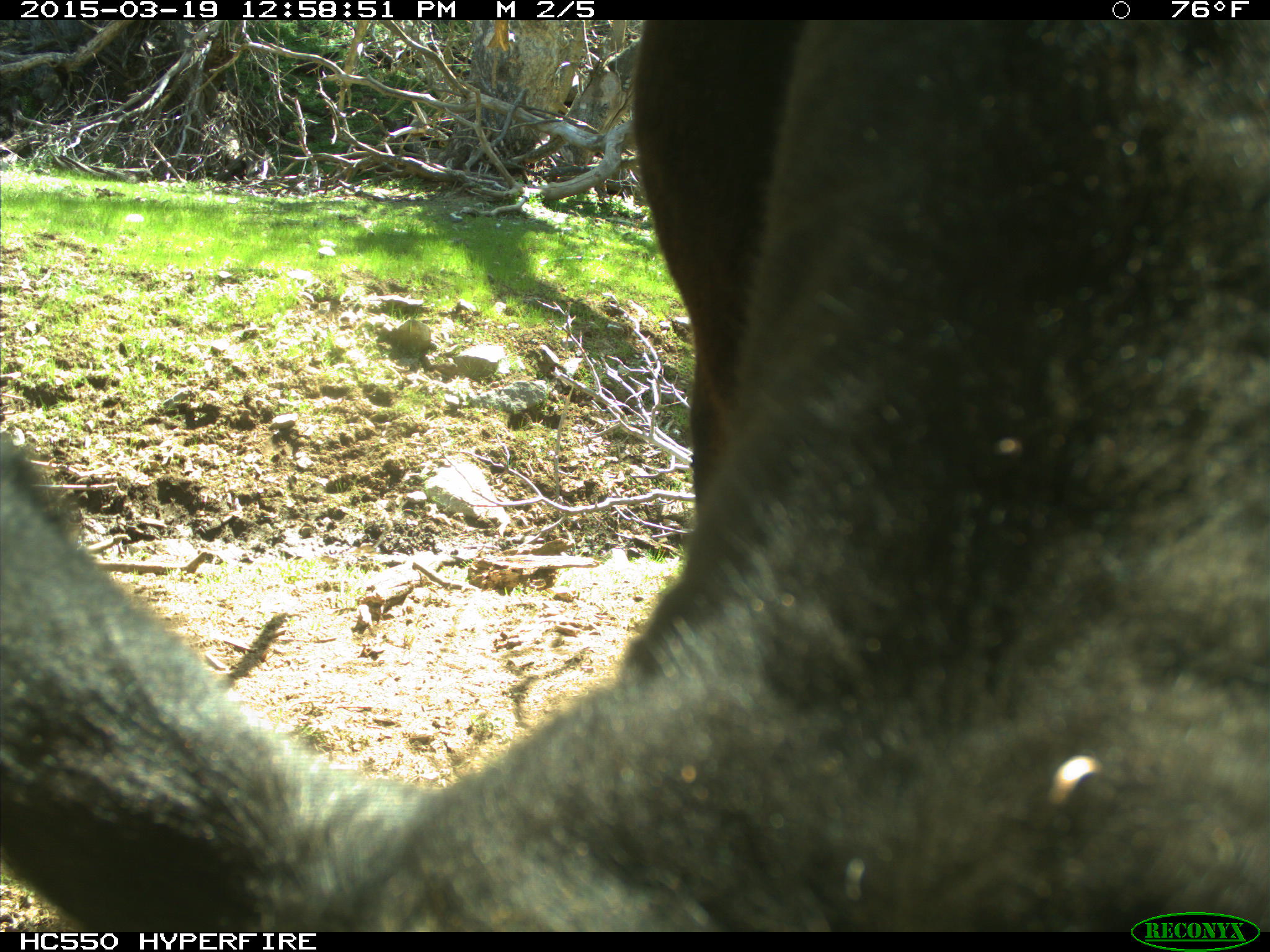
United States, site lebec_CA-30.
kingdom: Animalia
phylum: Chordata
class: Mammalia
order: Artiodactyla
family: Bovidae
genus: Bos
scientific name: Bos taurus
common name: domestic cow